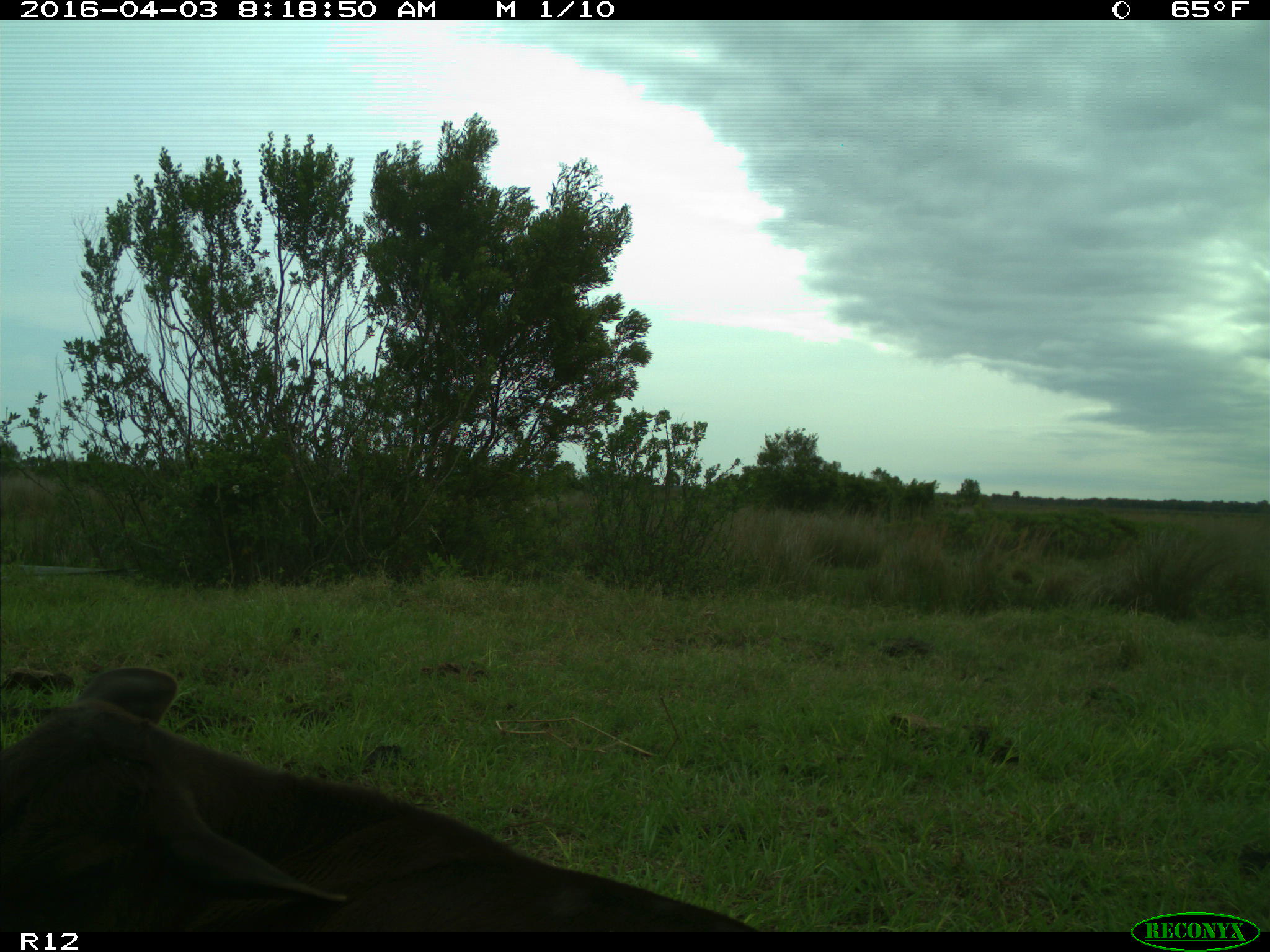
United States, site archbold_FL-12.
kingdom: Animalia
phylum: Chordata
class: Mammalia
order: Artiodactyla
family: Bovidae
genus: Bos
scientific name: Bos taurus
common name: domestic cow